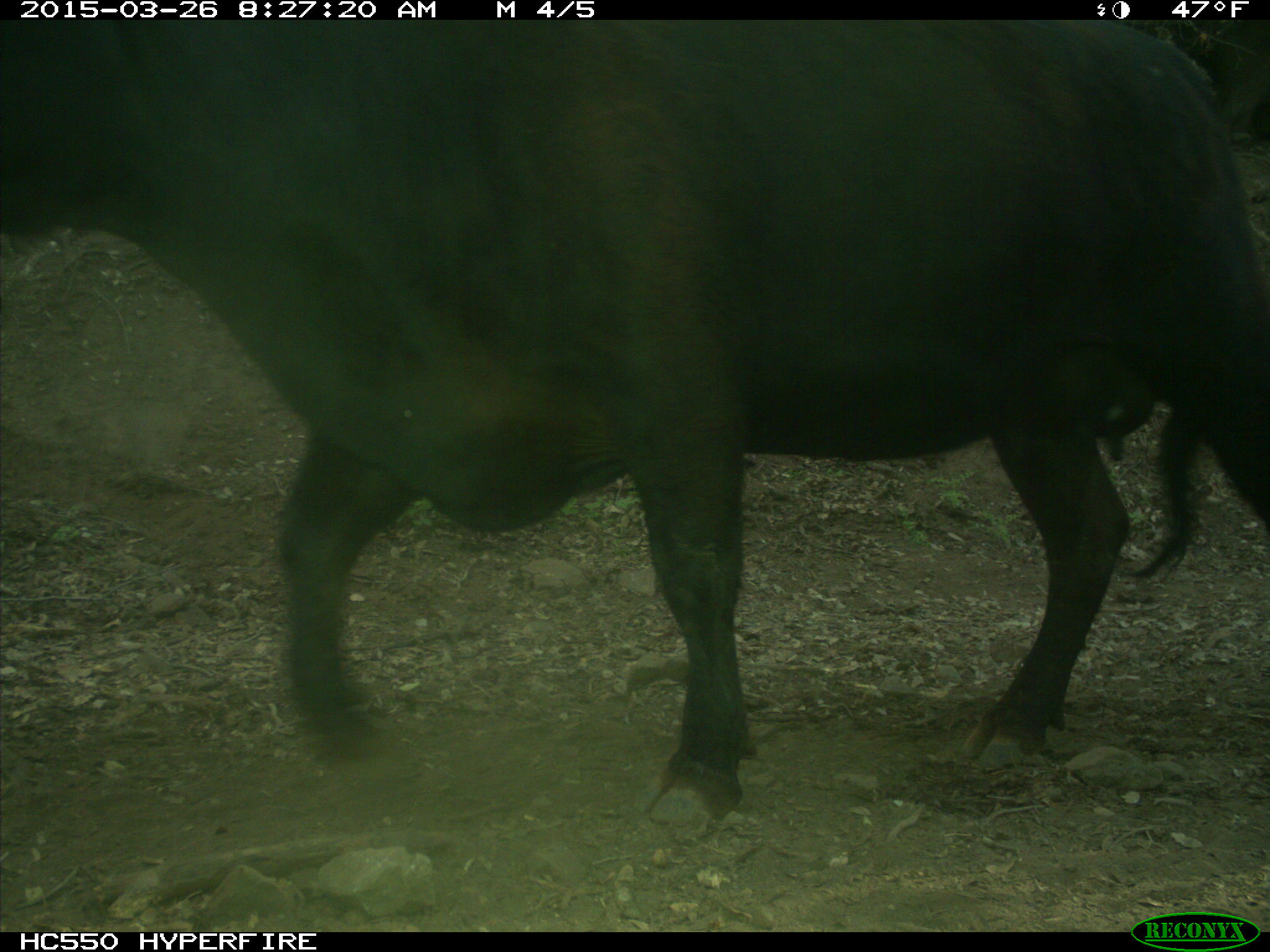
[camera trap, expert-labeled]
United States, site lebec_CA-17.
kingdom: Animalia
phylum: Chordata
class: Mammalia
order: Artiodactyla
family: Bovidae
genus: Bos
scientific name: Bos taurus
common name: domestic cow